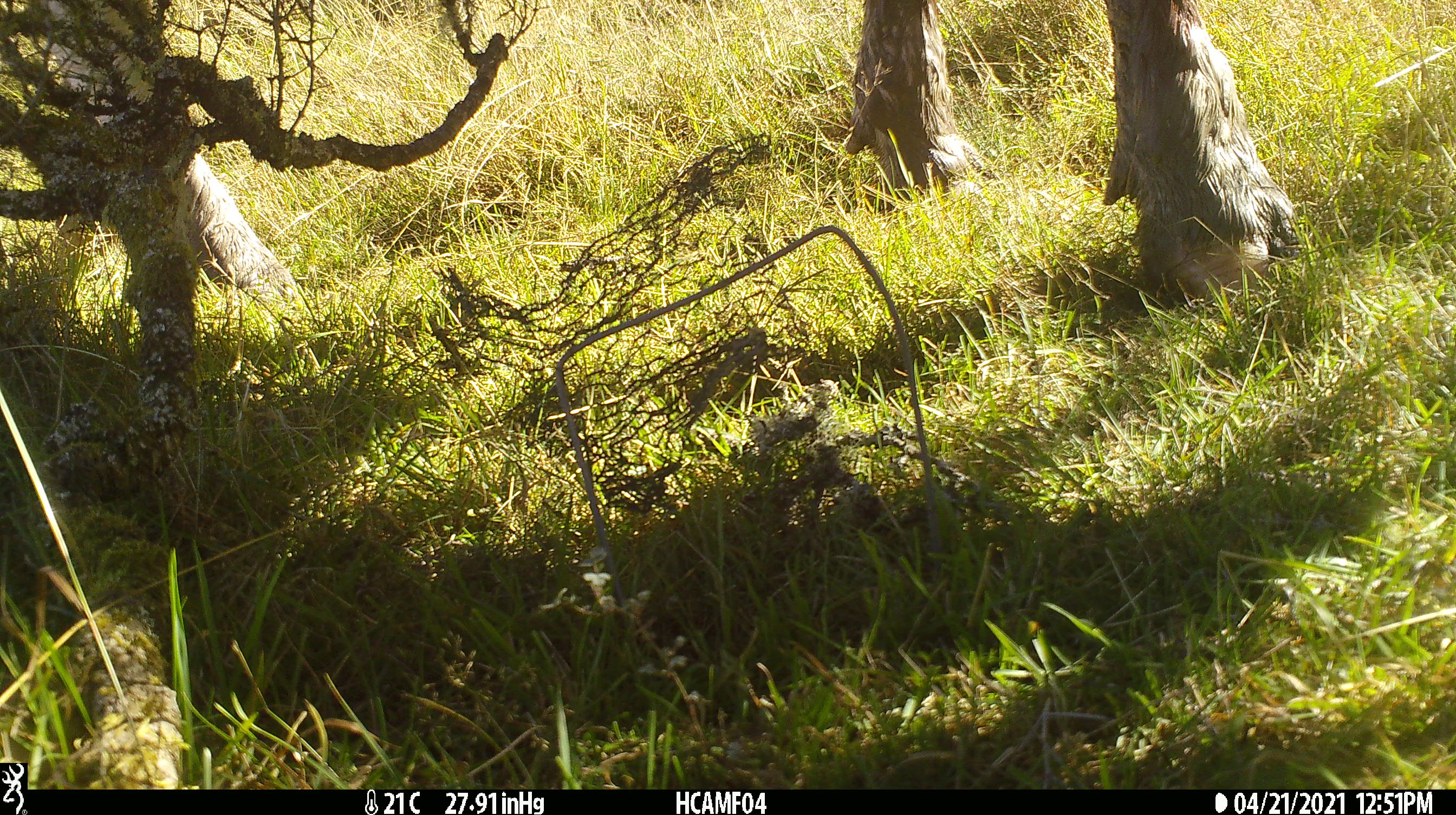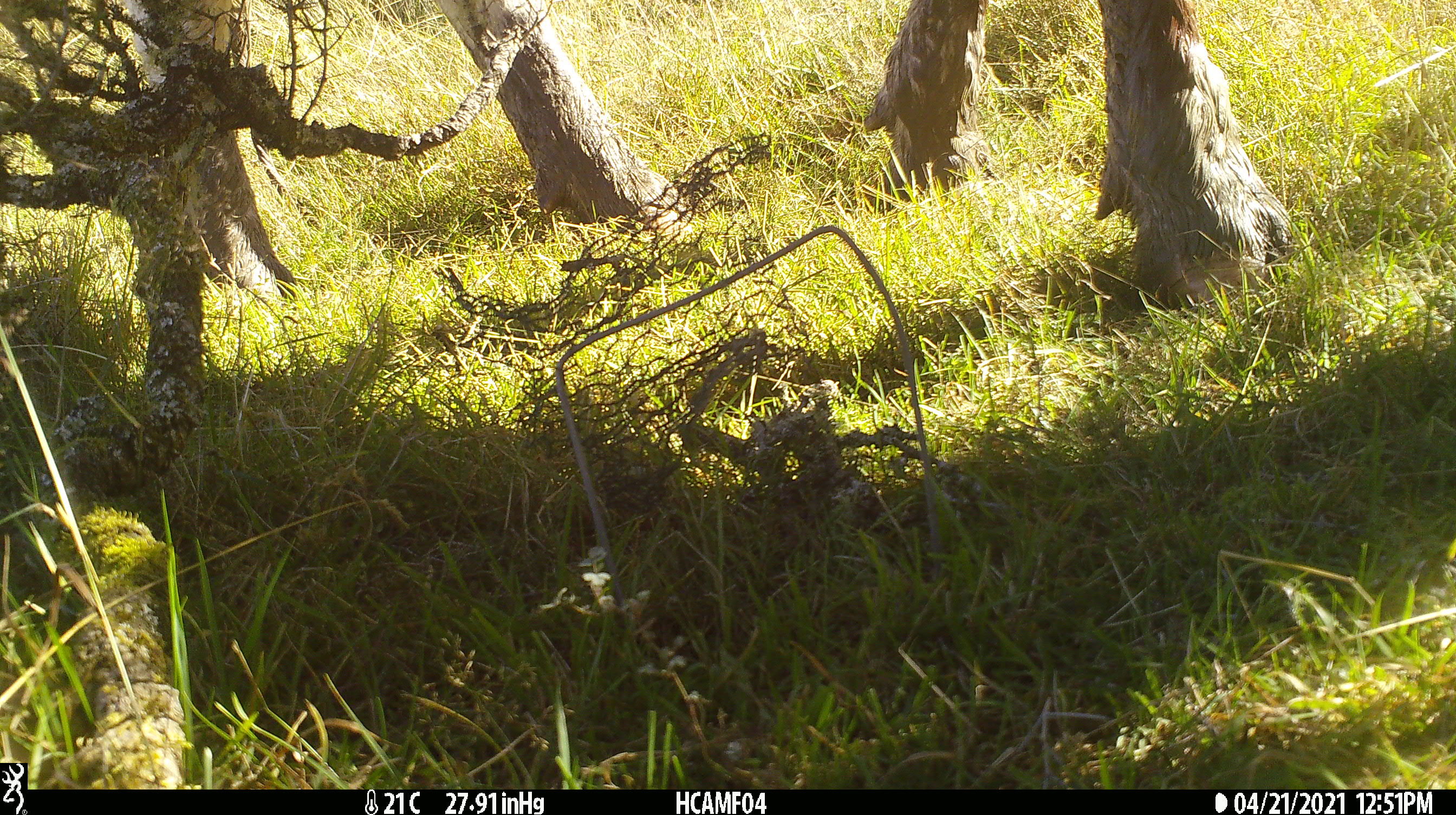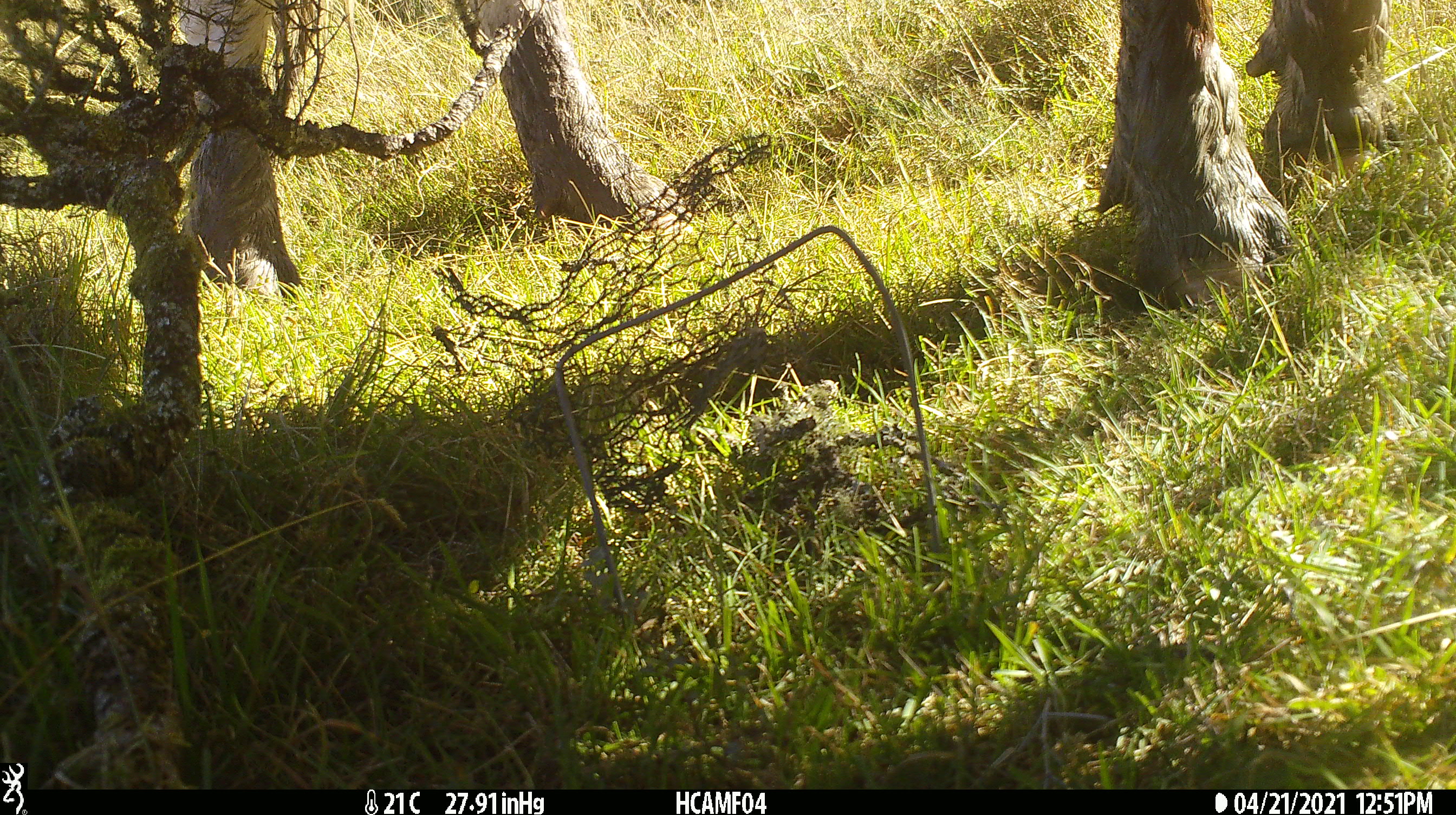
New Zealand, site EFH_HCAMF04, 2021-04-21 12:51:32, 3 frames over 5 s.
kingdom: Animalia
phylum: Chordata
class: Mammalia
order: Artiodactyla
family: Bovidae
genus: Bos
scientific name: Bos taurus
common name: domestic cow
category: cow